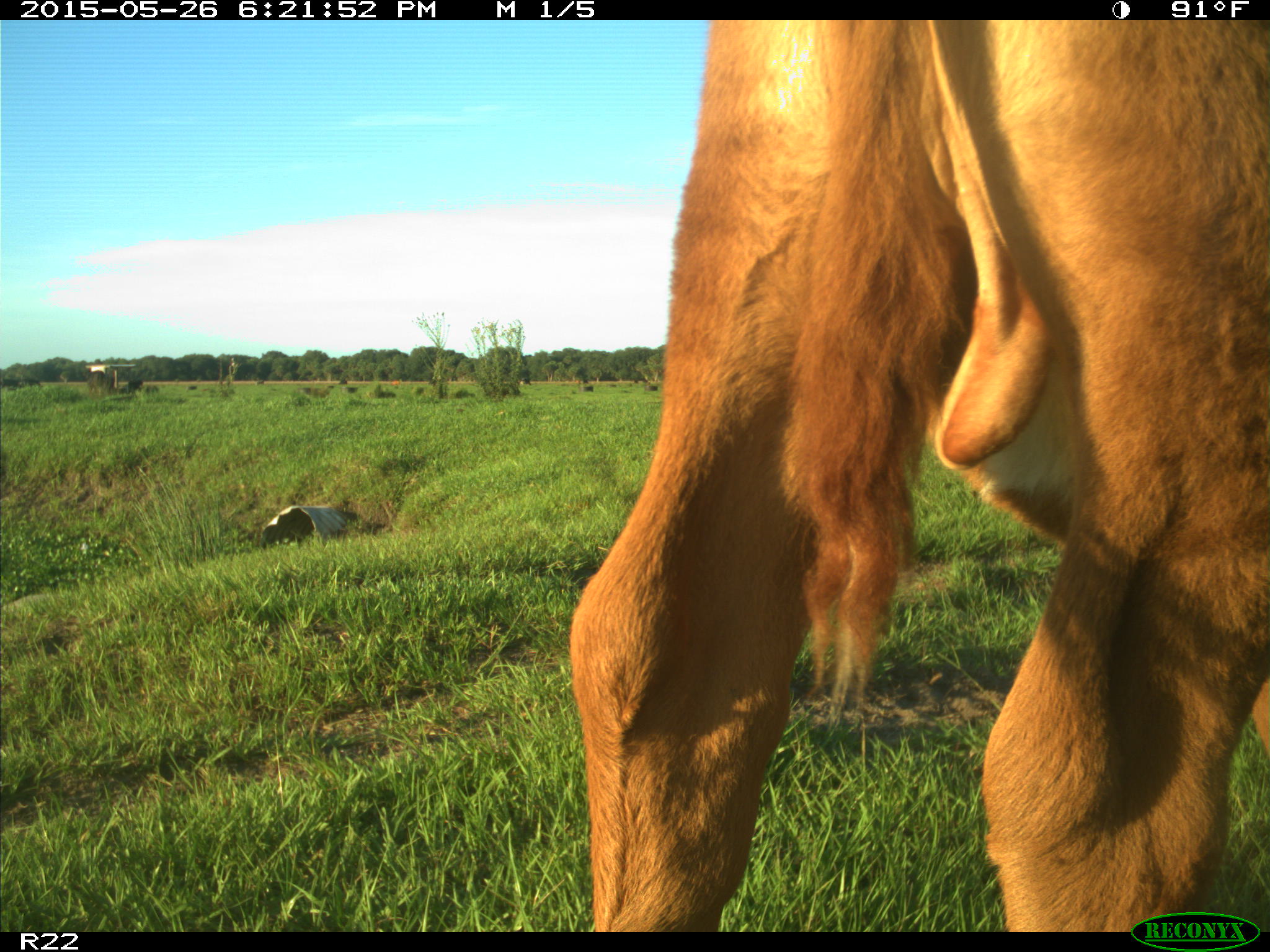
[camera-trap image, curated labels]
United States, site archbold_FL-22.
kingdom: Animalia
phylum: Chordata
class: Mammalia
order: Artiodactyla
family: Bovidae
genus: Bos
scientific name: Bos taurus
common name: domestic cow